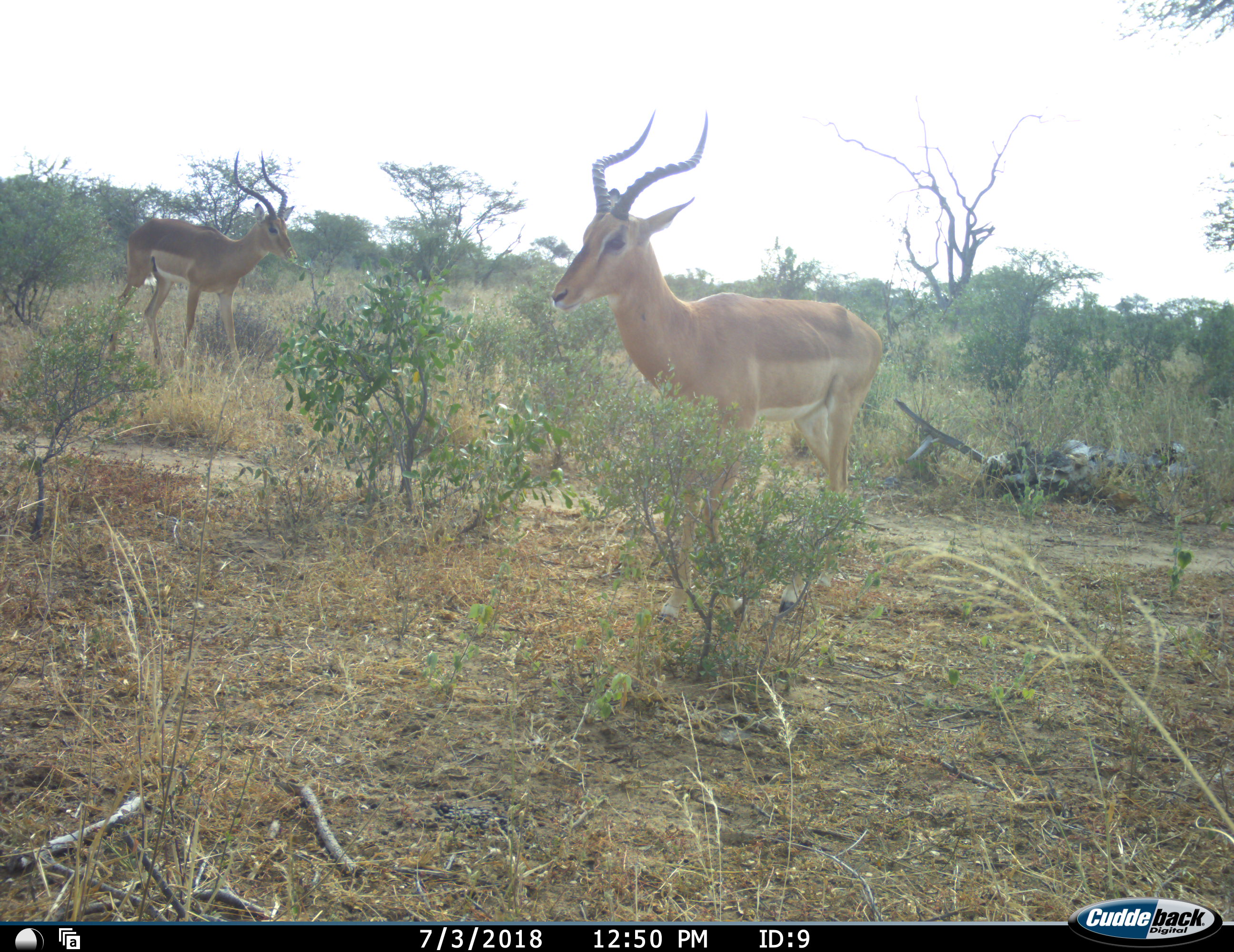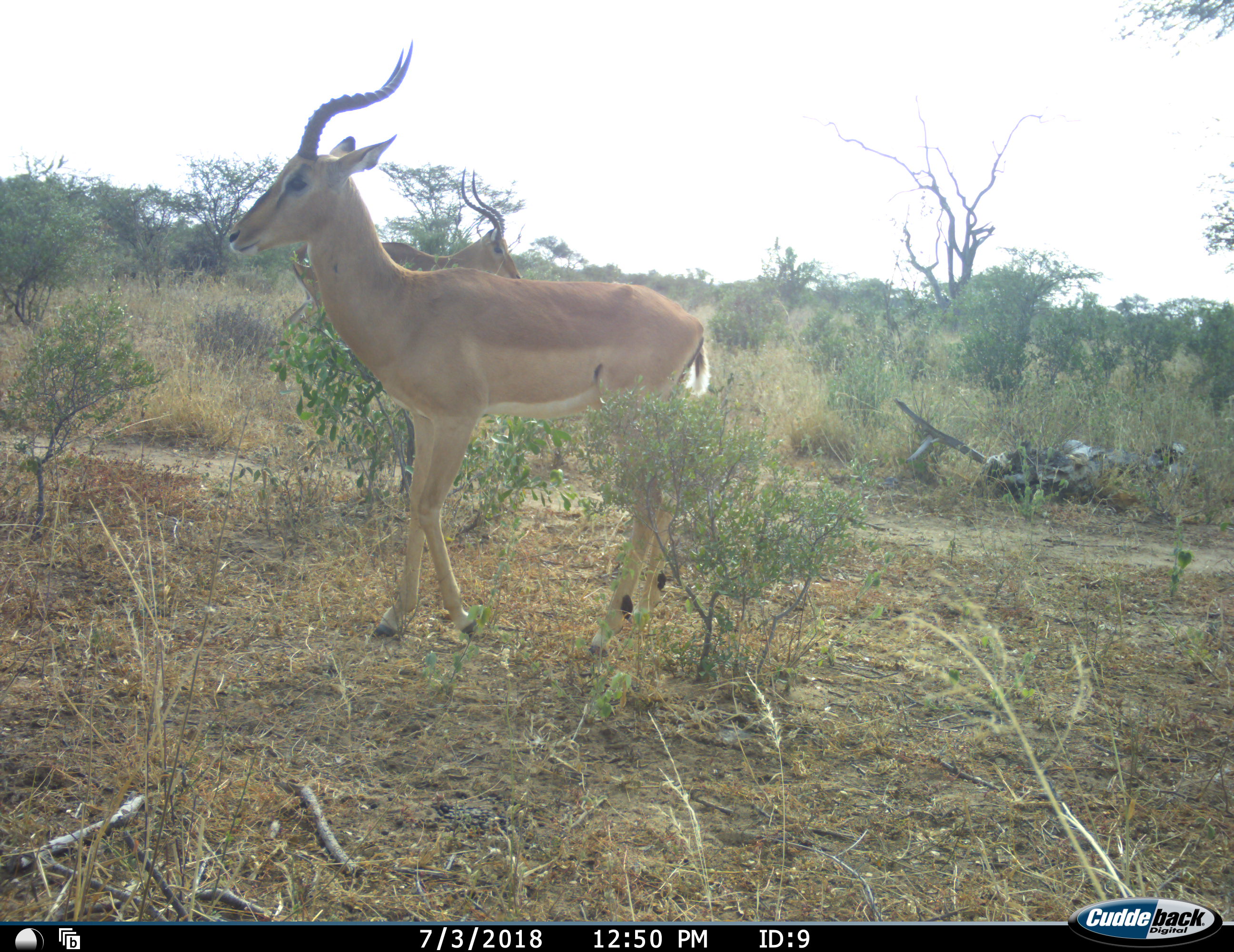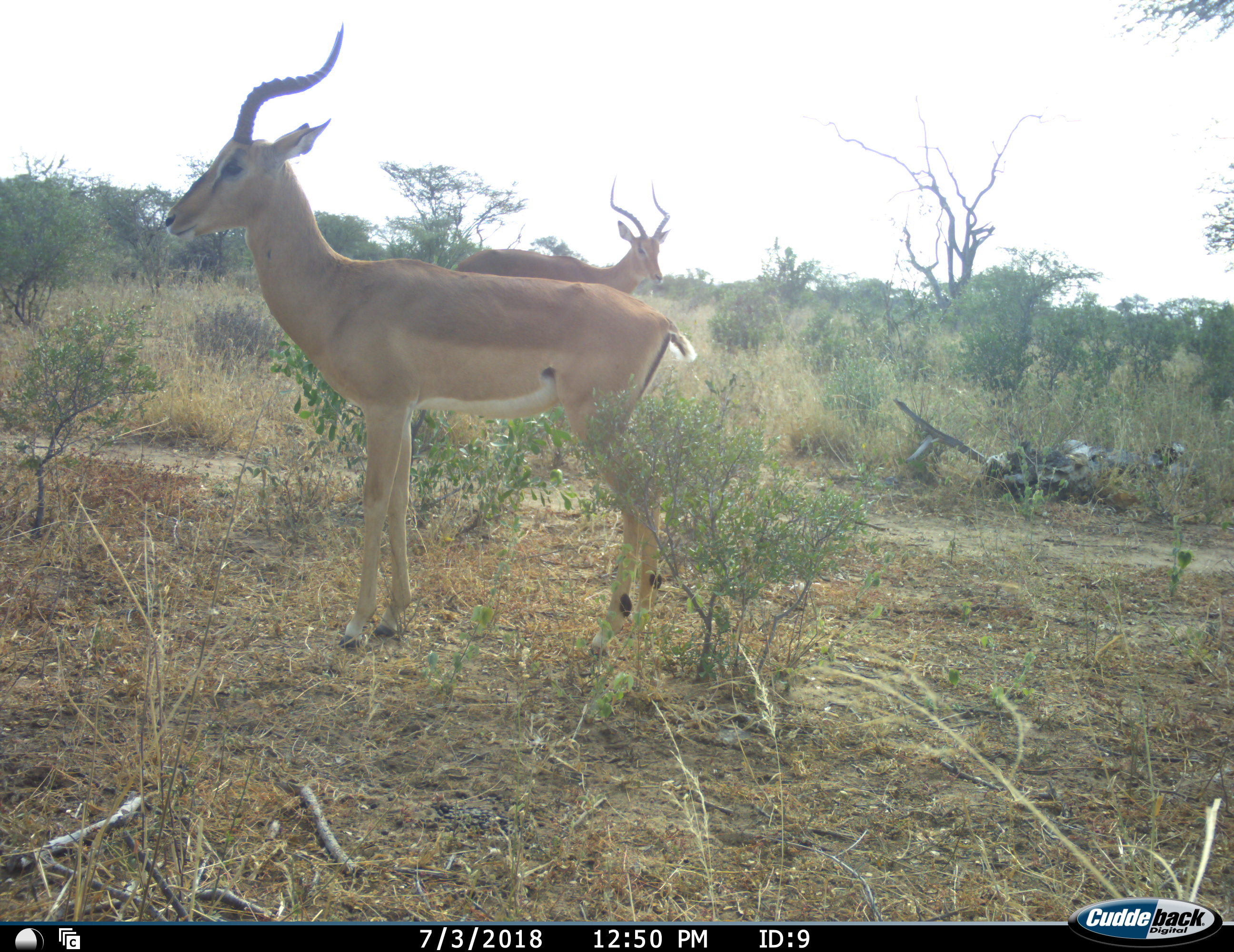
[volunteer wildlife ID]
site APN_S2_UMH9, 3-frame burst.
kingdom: Animalia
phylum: Chordata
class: Mammalia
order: Artiodactyla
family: Bovidae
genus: Aepyceros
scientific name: Aepyceros melampus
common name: impala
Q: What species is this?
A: Impala (Aepyceros melampus).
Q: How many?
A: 2.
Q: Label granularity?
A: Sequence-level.